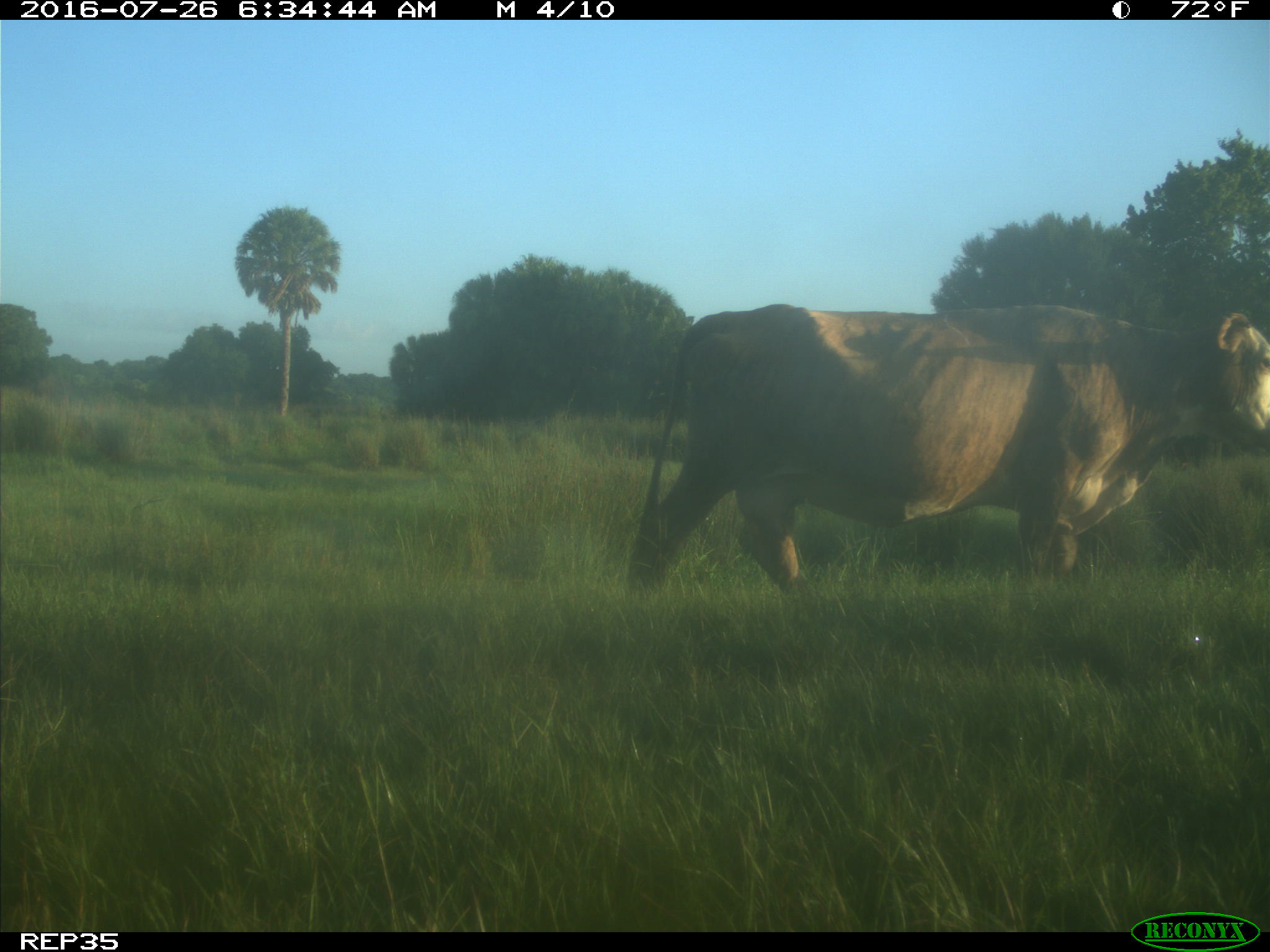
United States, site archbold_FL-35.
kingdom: Animalia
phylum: Chordata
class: Mammalia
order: Artiodactyla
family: Bovidae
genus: Bos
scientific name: Bos taurus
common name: domestic cow